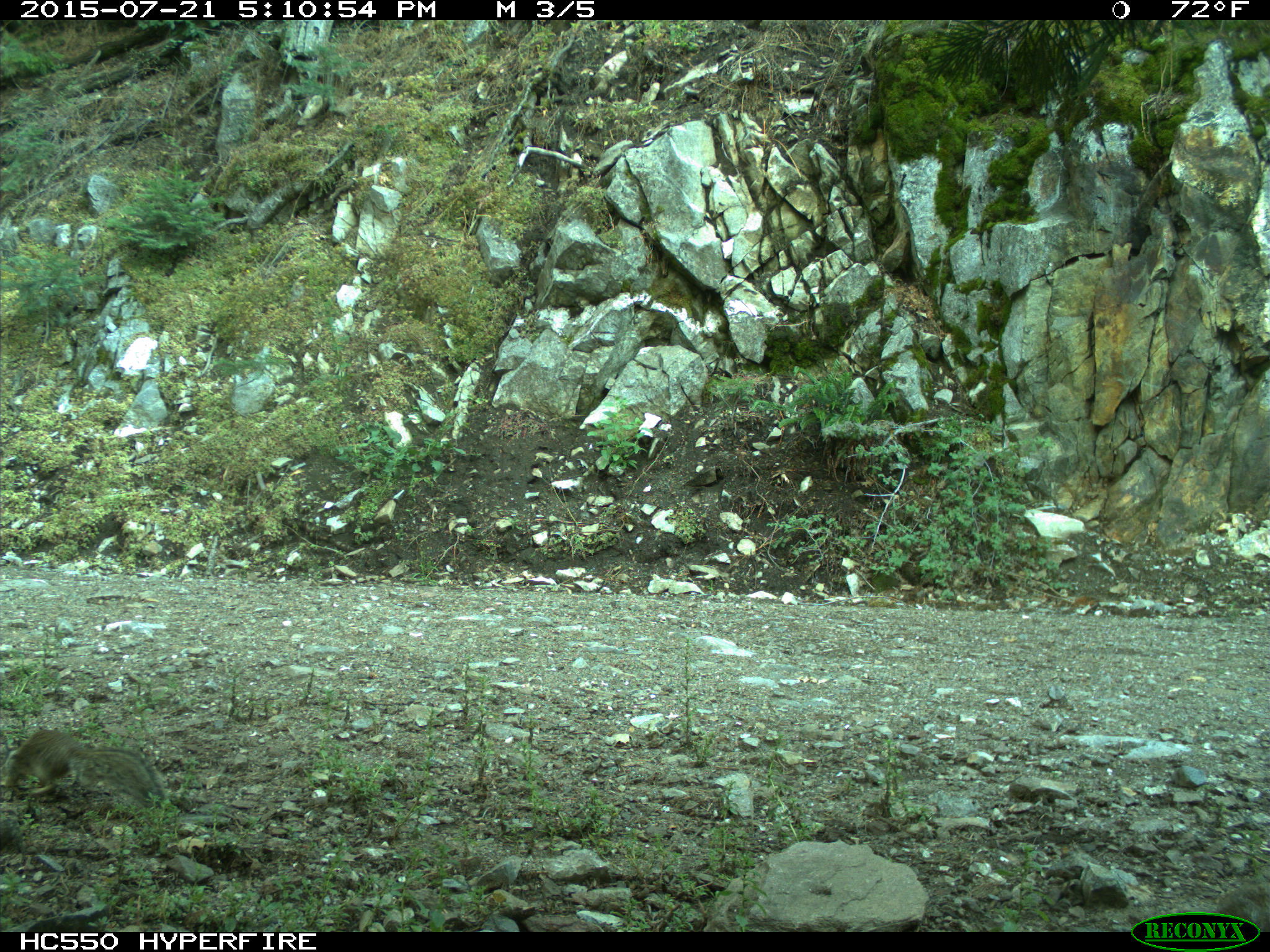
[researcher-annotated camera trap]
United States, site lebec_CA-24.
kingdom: Animalia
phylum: Chordata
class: Mammalia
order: Rodentia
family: Sciuridae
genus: Otospermophilus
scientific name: Otospermophilus beecheyi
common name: california ground squirrel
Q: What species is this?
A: Otospermophilus beecheyi (california ground squirrel).